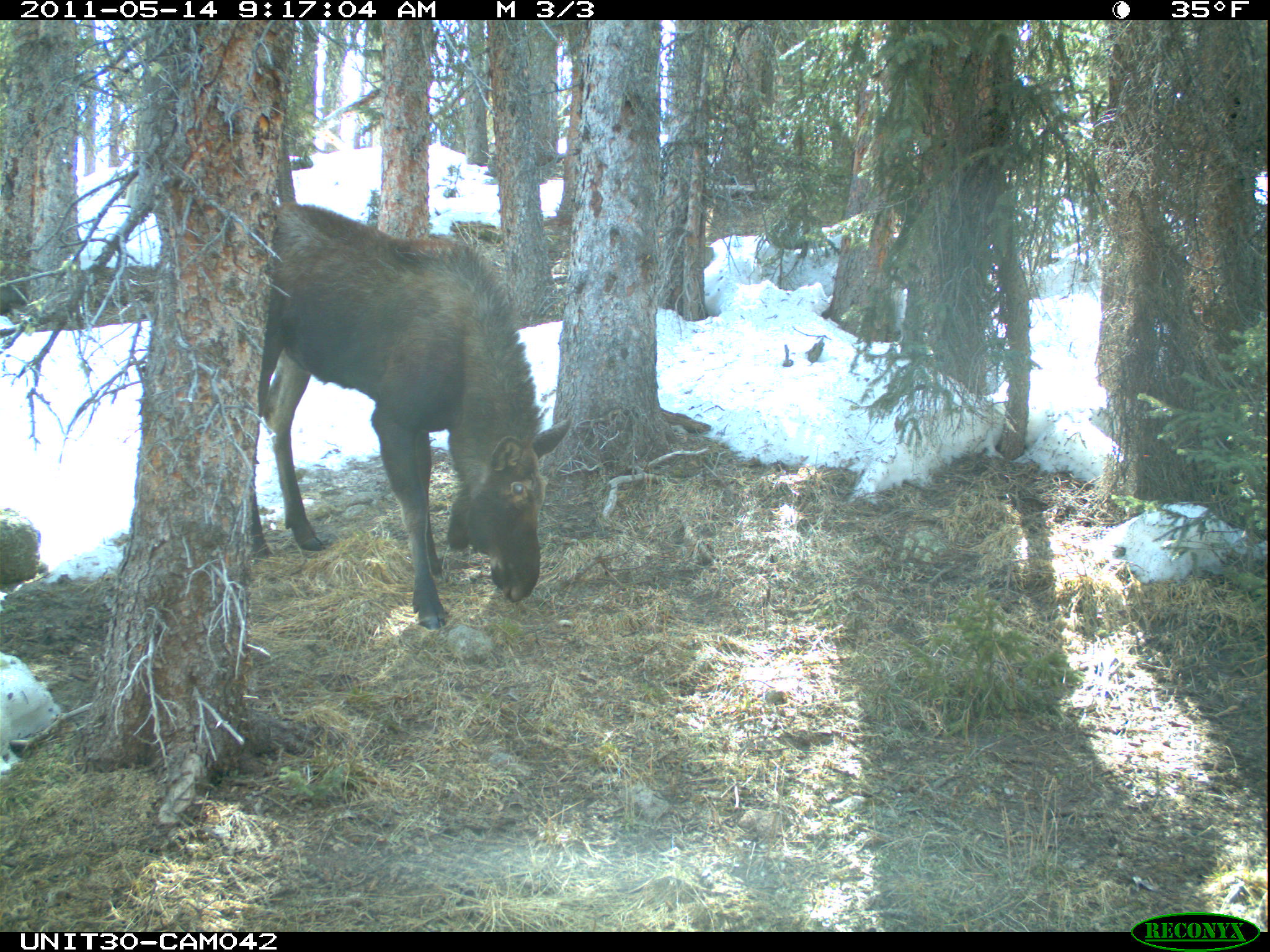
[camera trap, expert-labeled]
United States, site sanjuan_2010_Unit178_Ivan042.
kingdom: Animalia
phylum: Chordata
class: Mammalia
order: Artiodactyla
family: Cervidae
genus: Alces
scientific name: Alces alces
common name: moose